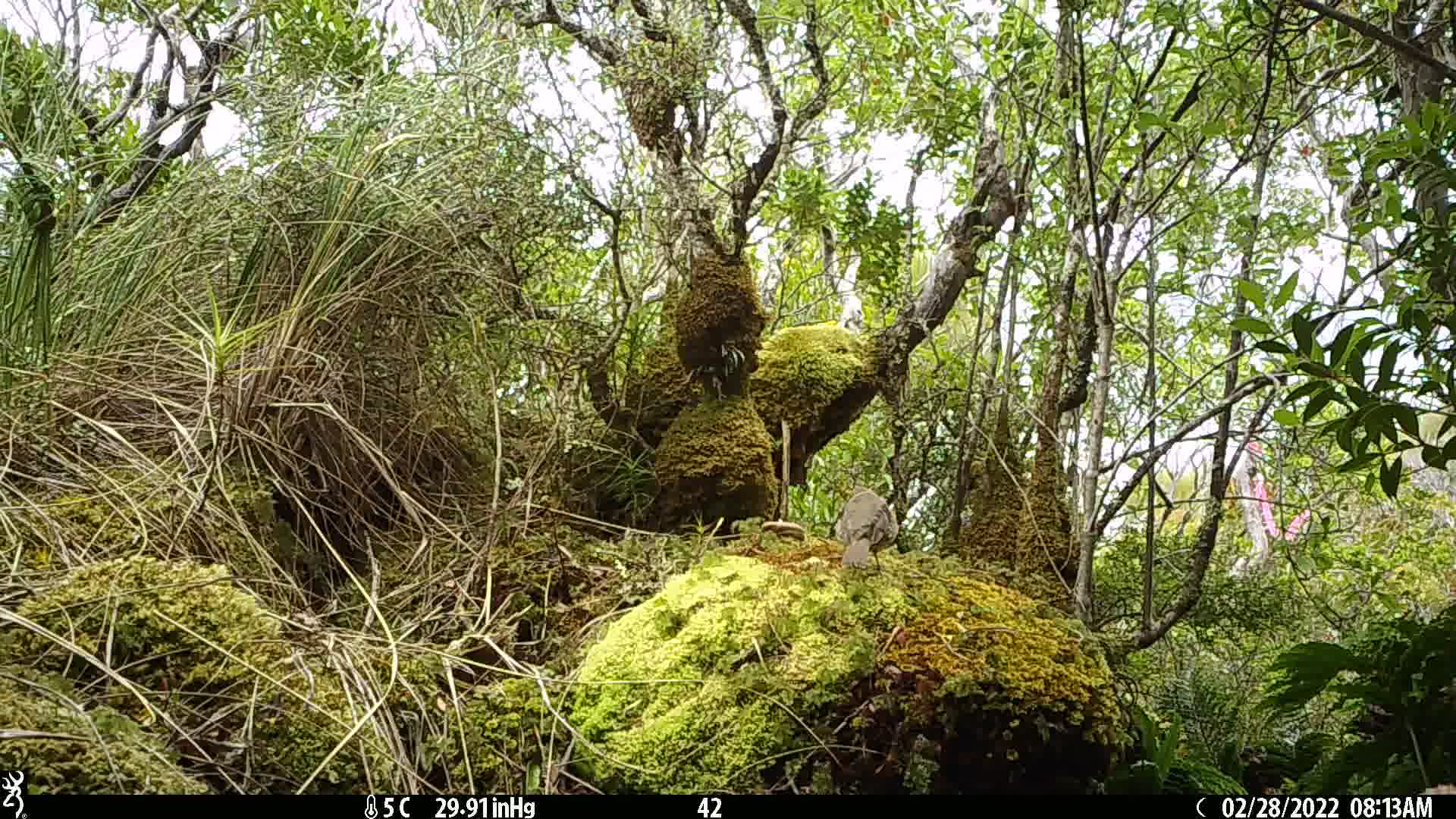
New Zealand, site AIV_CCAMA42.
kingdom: Animalia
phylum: Chordata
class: Aves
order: Passeriformes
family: Turdidae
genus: Turdus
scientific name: Turdus philomelos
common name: song thrush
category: thrush